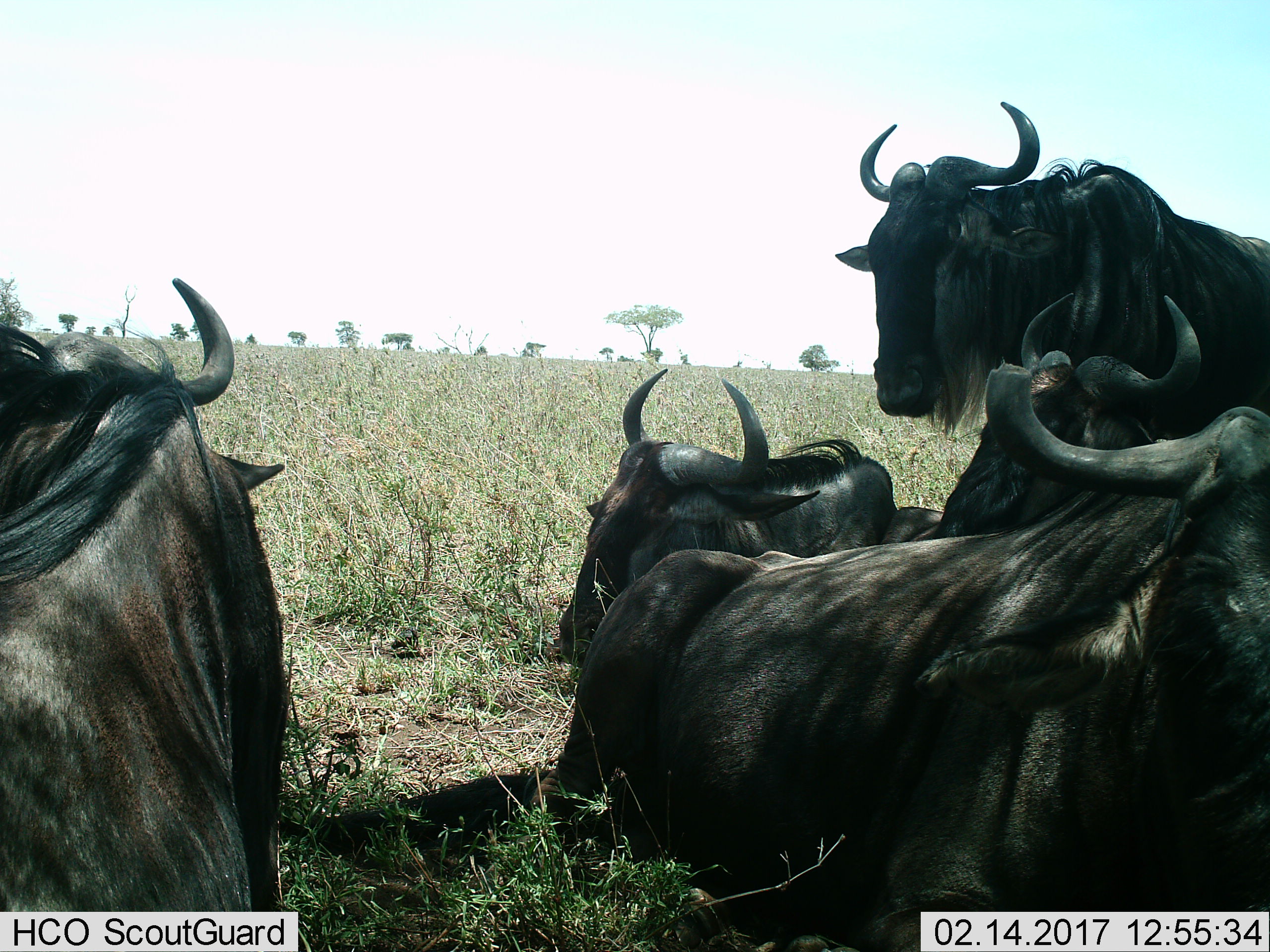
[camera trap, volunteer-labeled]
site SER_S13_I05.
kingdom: Animalia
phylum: Chordata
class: Mammalia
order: Artiodactyla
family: Bovidae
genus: Connochaetes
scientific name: Connochaetes taurinus taurinus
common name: blue wildebeest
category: wildebeestblue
Wildebeestblue (blue wildebeest) (Connochaetes taurinus taurinus), count 5. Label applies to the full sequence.